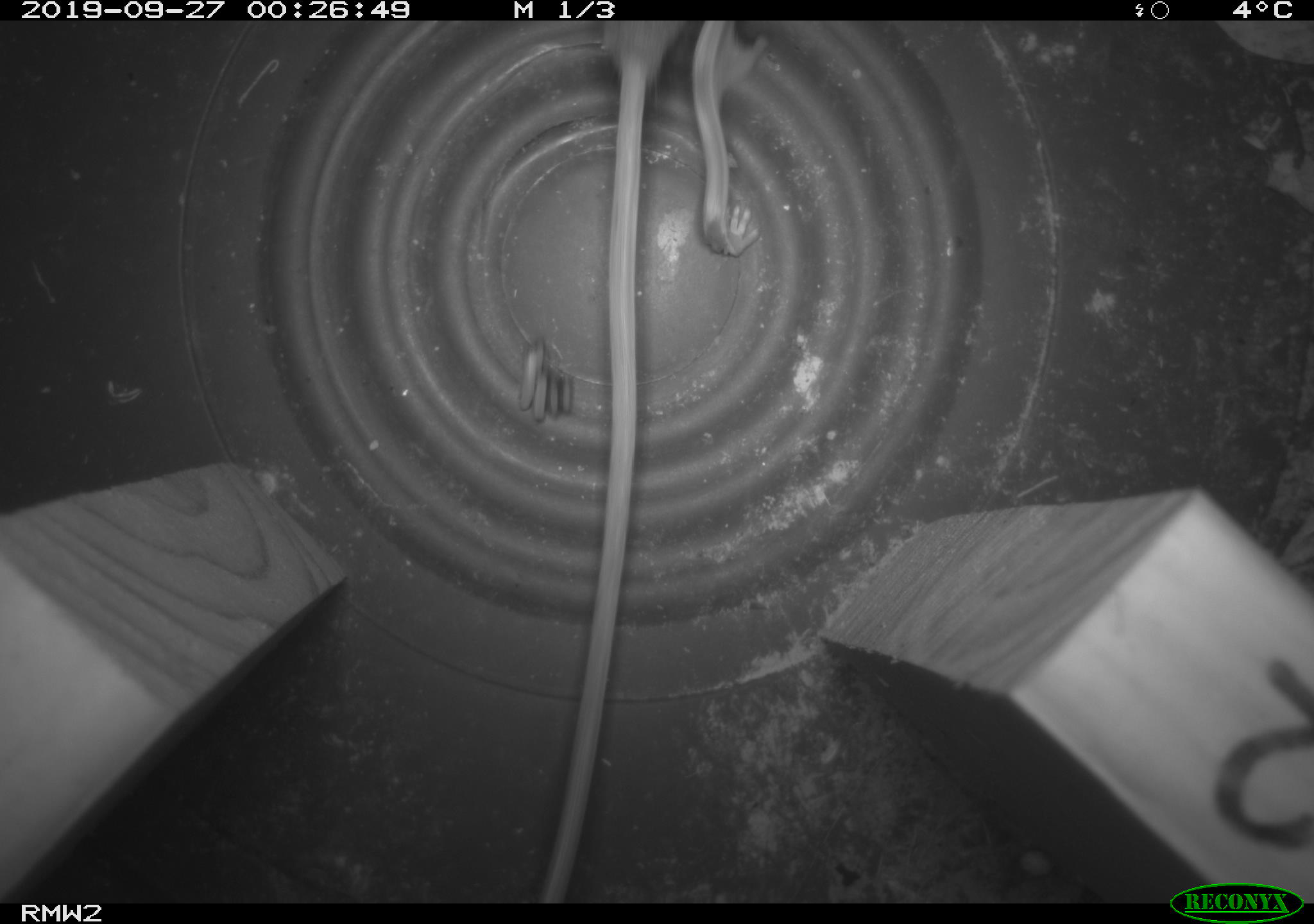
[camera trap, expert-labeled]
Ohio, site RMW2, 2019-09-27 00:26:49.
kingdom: Animalia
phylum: Chordata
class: Mammalia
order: Rodentia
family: Cricetidae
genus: Peromyscus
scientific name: Peromyscus leucopus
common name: white-footed mouse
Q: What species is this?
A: White-footed mouse (Peromyscus leucopus).